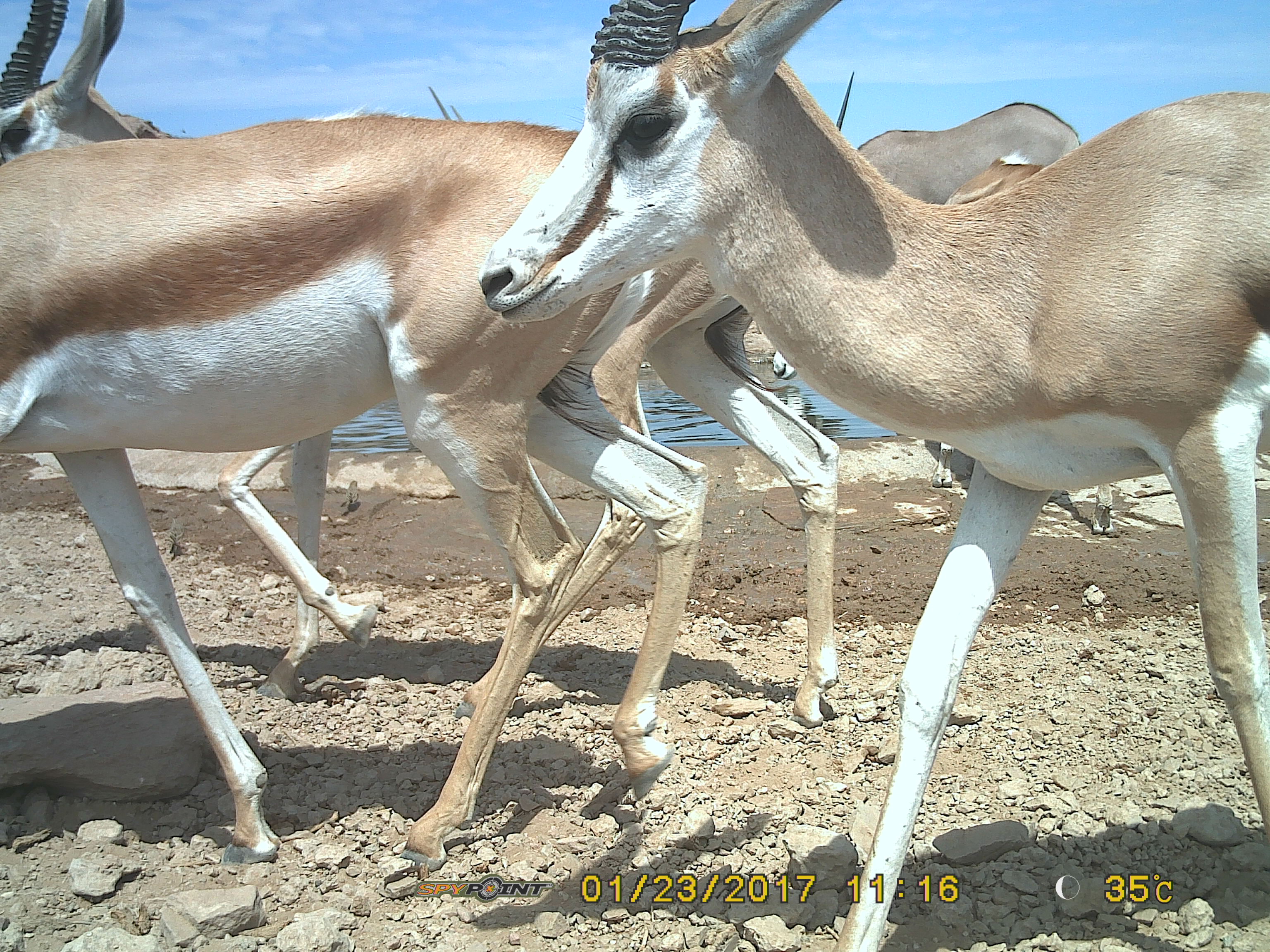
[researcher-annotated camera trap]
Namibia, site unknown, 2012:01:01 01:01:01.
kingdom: Animalia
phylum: Chordata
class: Mammalia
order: Artiodactyla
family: Bovidae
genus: Antidorcas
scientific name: Antidorcas marsupialis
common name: springbok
Antidorcas marsupialis (springbok).